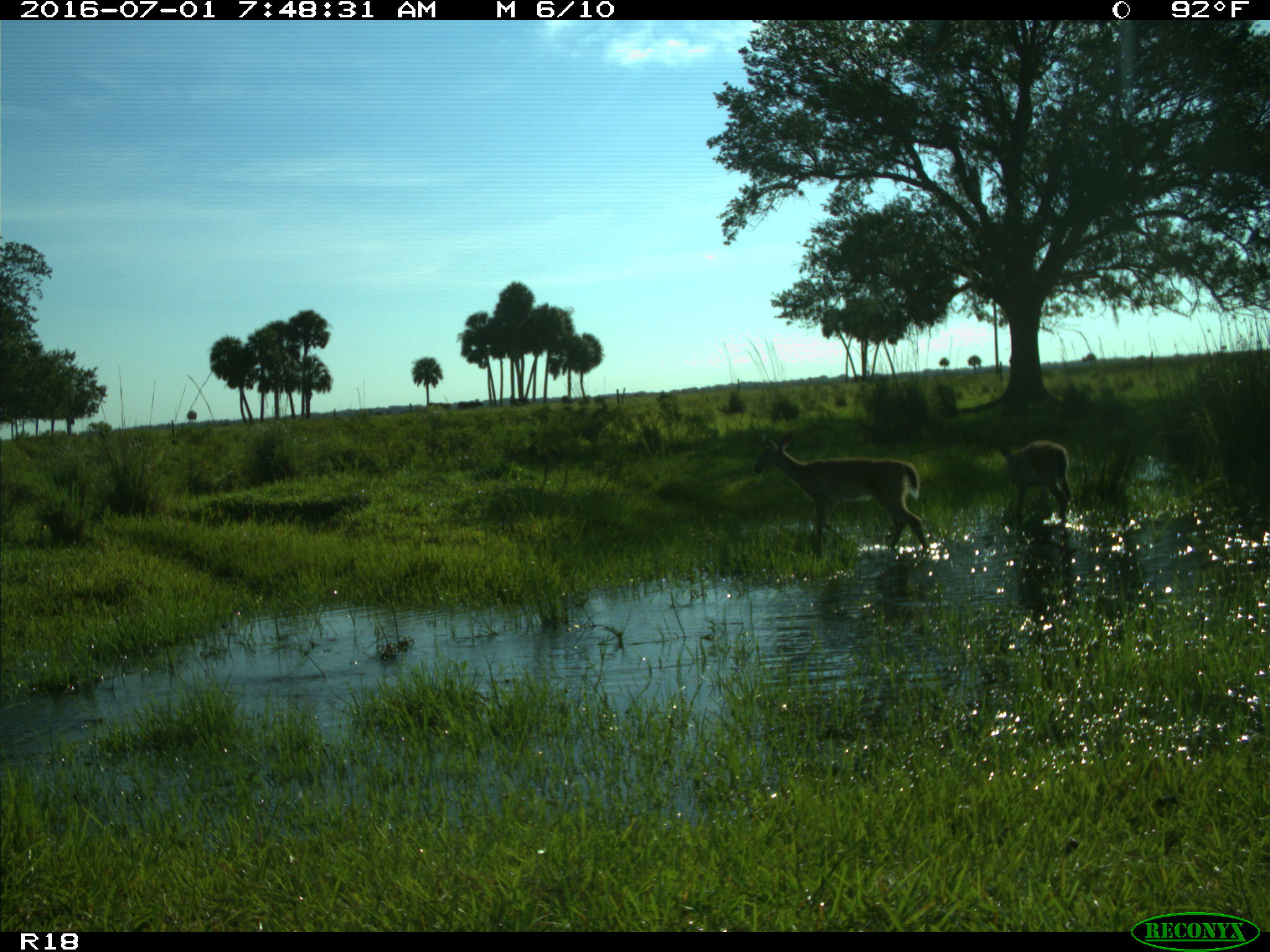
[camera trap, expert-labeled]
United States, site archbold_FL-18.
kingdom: Animalia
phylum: Chordata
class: Mammalia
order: Artiodactyla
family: Cervidae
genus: Odocoileus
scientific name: Odocoileus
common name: deer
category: unidentified deer